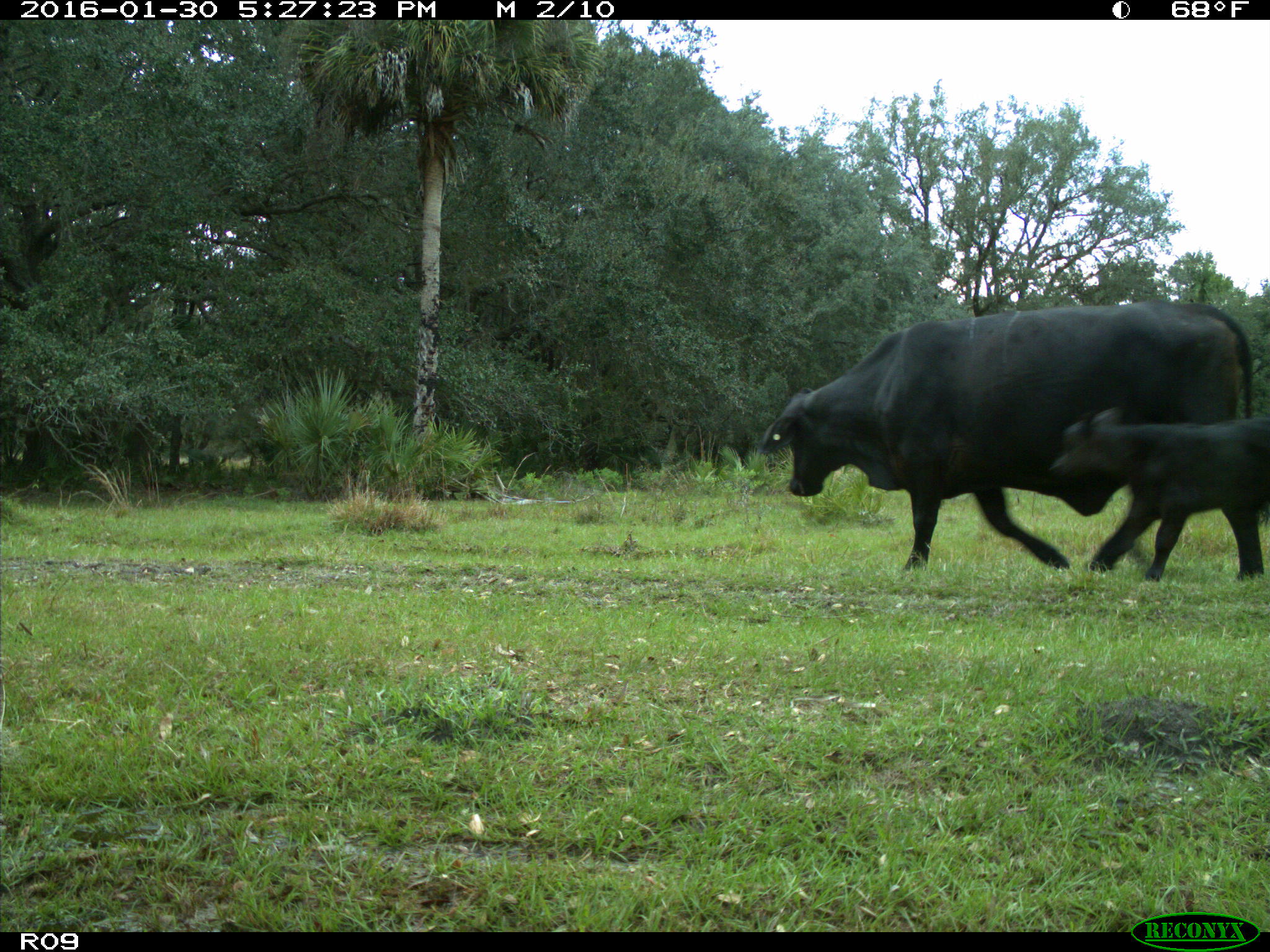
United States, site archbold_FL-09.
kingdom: Animalia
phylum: Chordata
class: Mammalia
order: Artiodactyla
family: Bovidae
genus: Bos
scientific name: Bos taurus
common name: domestic cow